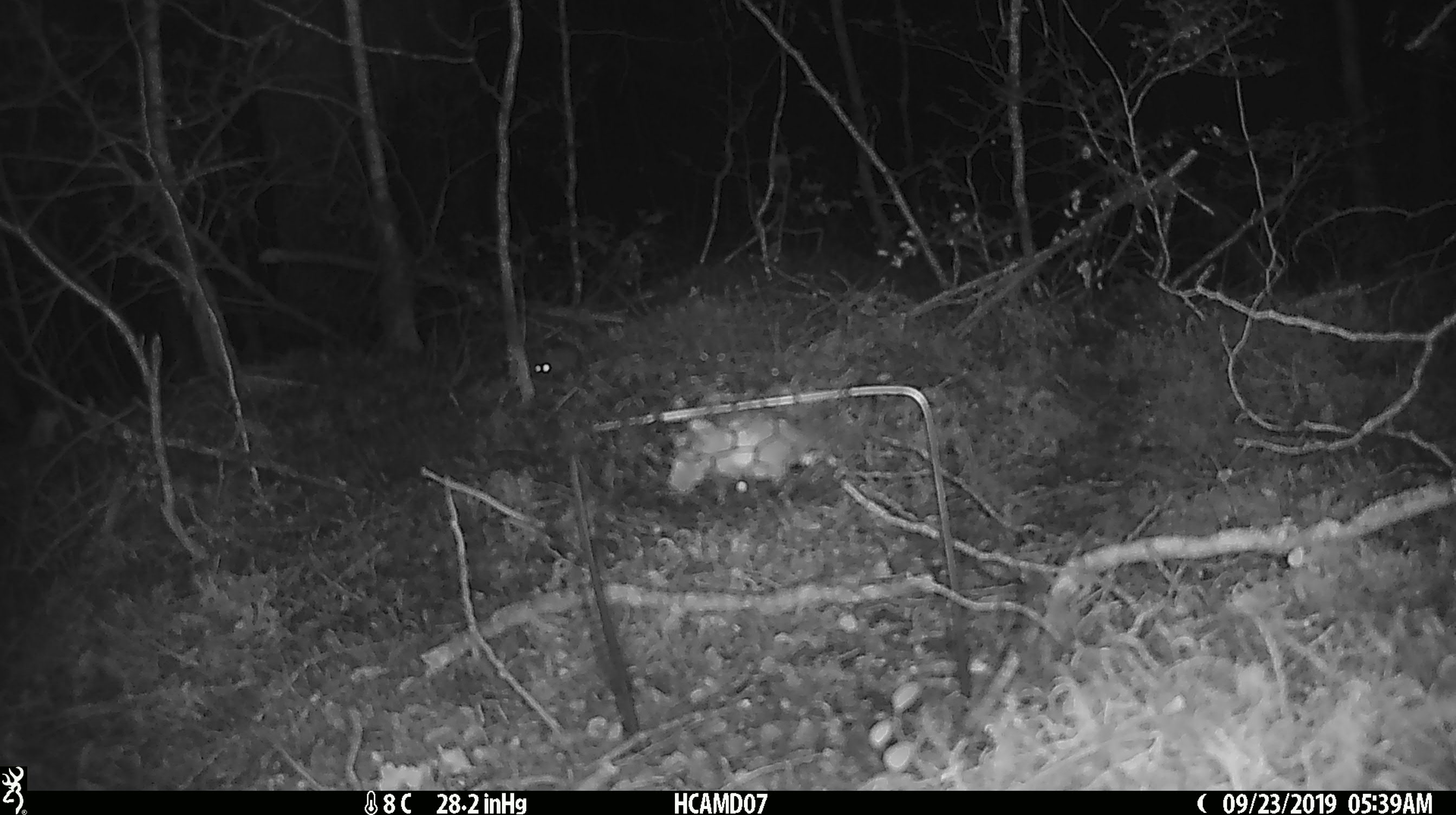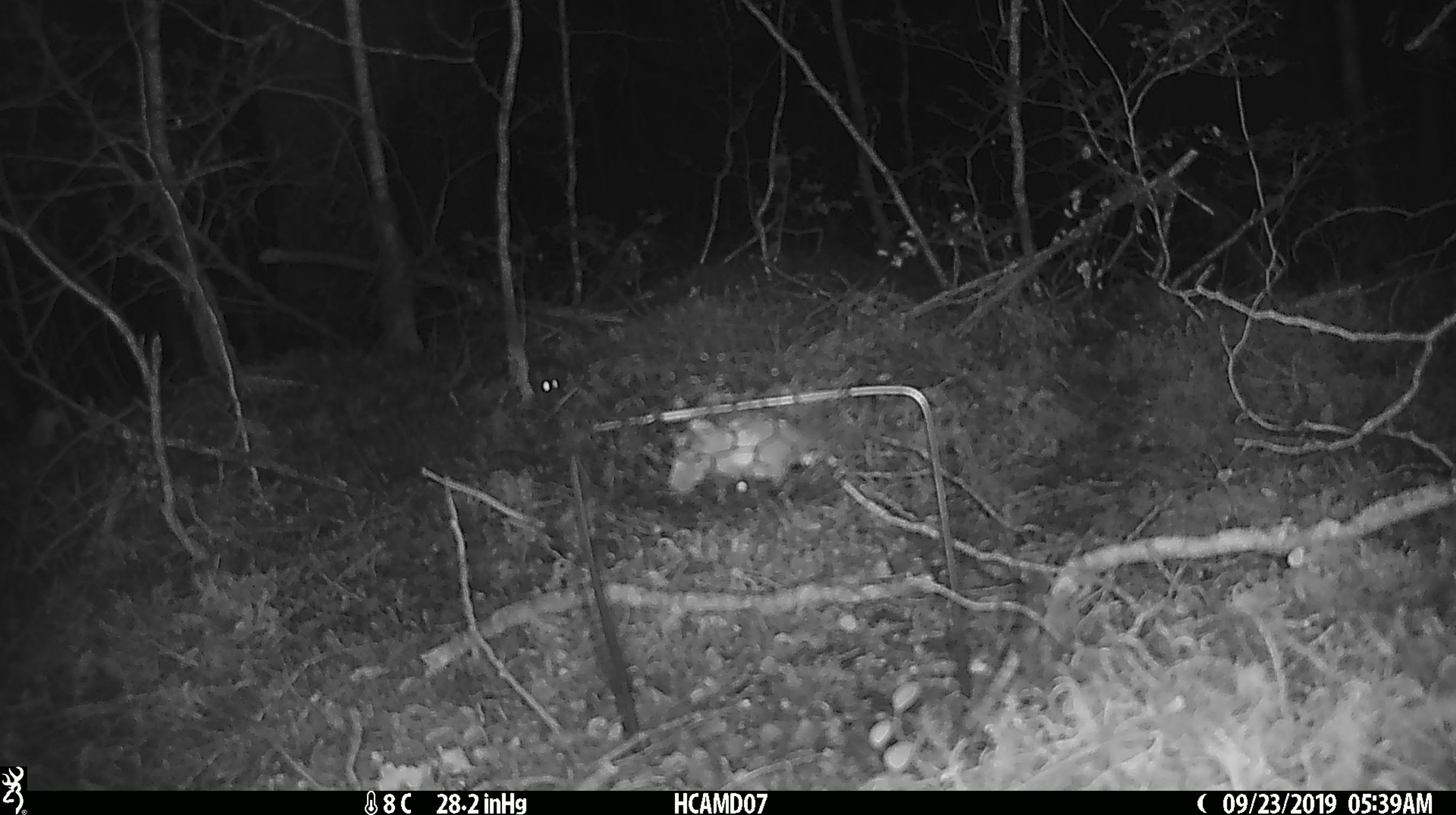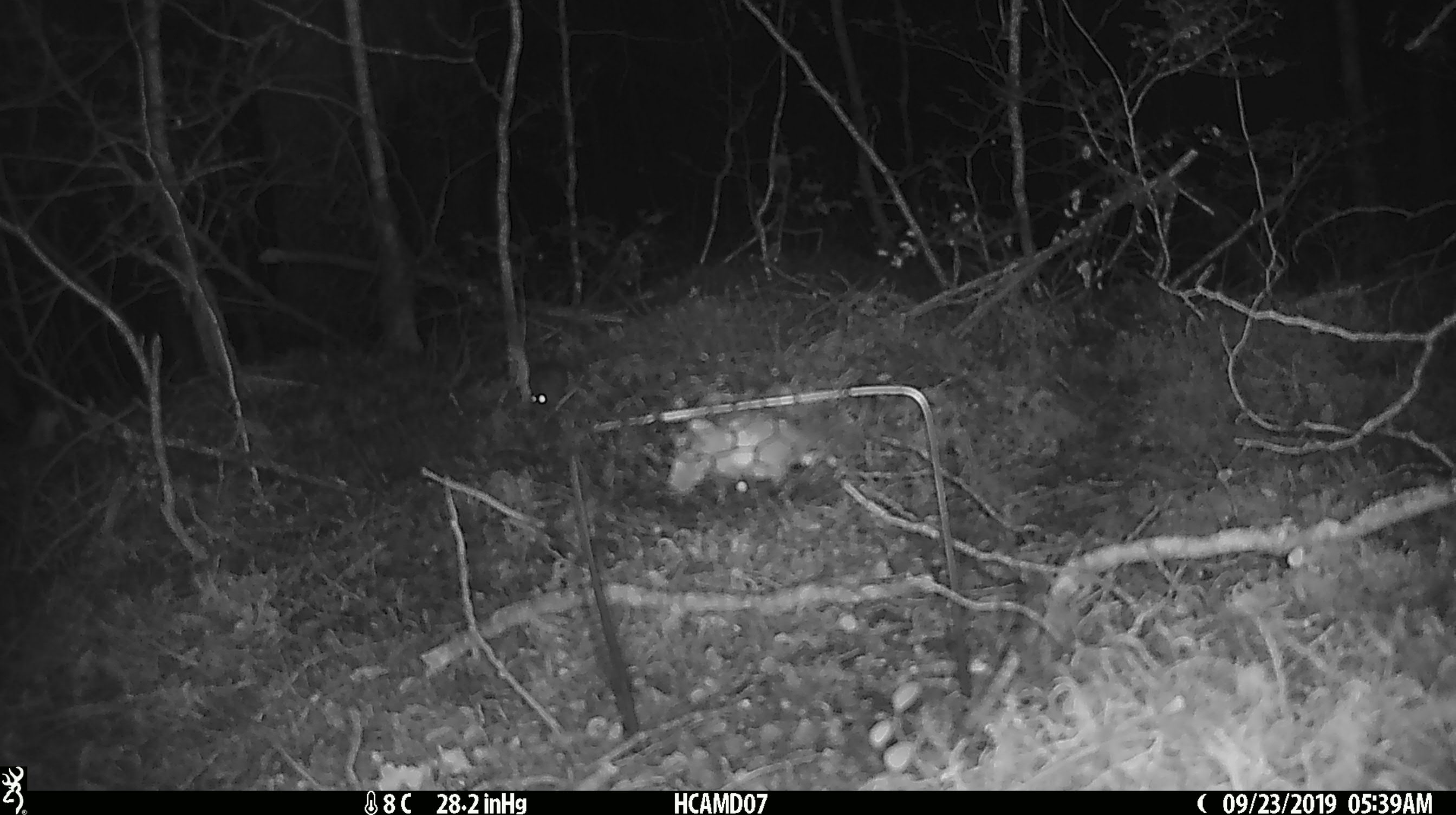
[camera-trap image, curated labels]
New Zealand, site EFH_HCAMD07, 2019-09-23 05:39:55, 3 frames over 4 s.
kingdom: Animalia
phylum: Chordata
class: Mammalia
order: Rodentia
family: Muridae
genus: Mus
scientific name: Mus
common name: mouse